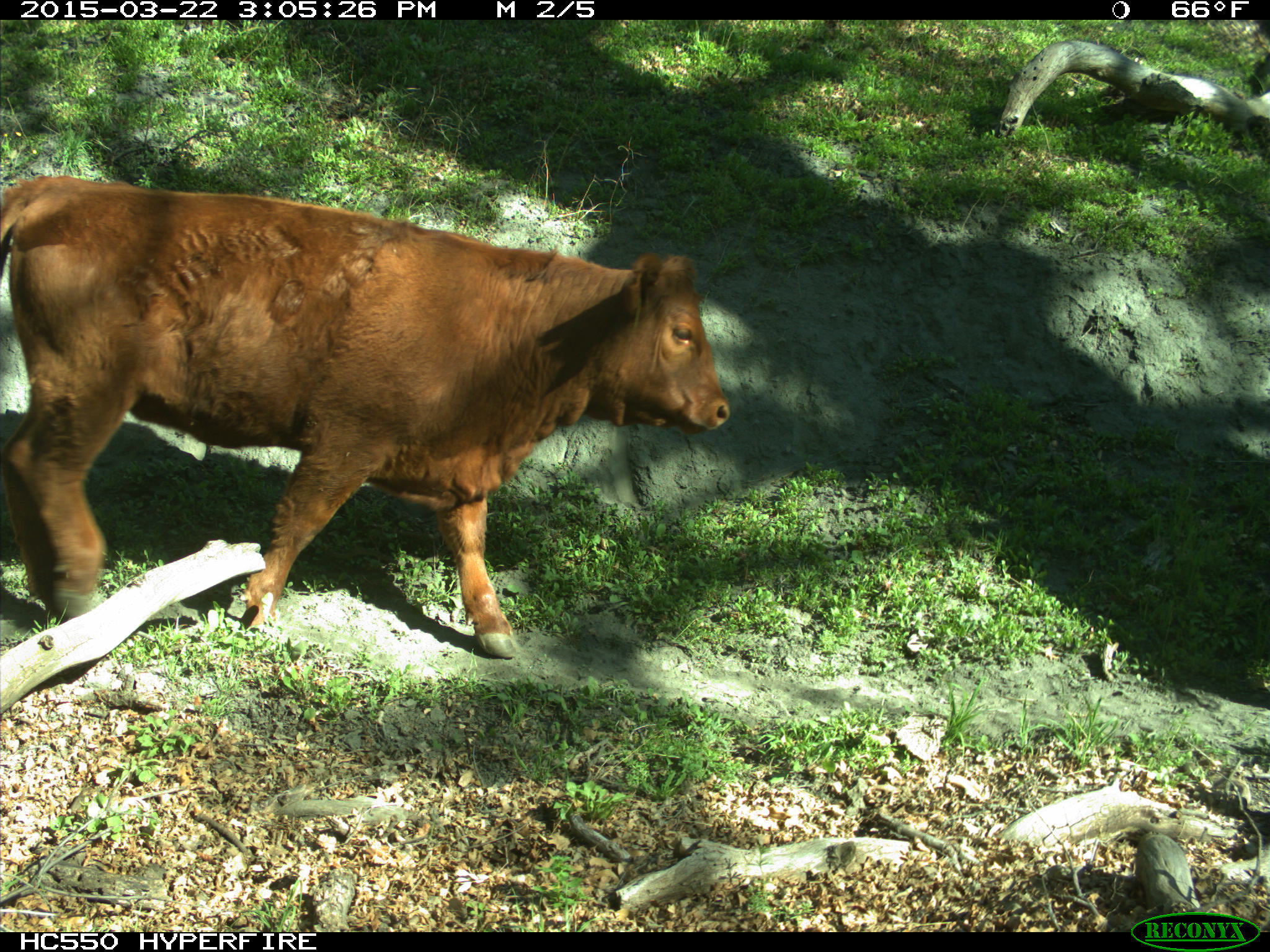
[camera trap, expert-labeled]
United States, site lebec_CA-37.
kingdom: Animalia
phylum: Chordata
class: Mammalia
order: Artiodactyla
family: Bovidae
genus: Bos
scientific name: Bos taurus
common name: domestic cow